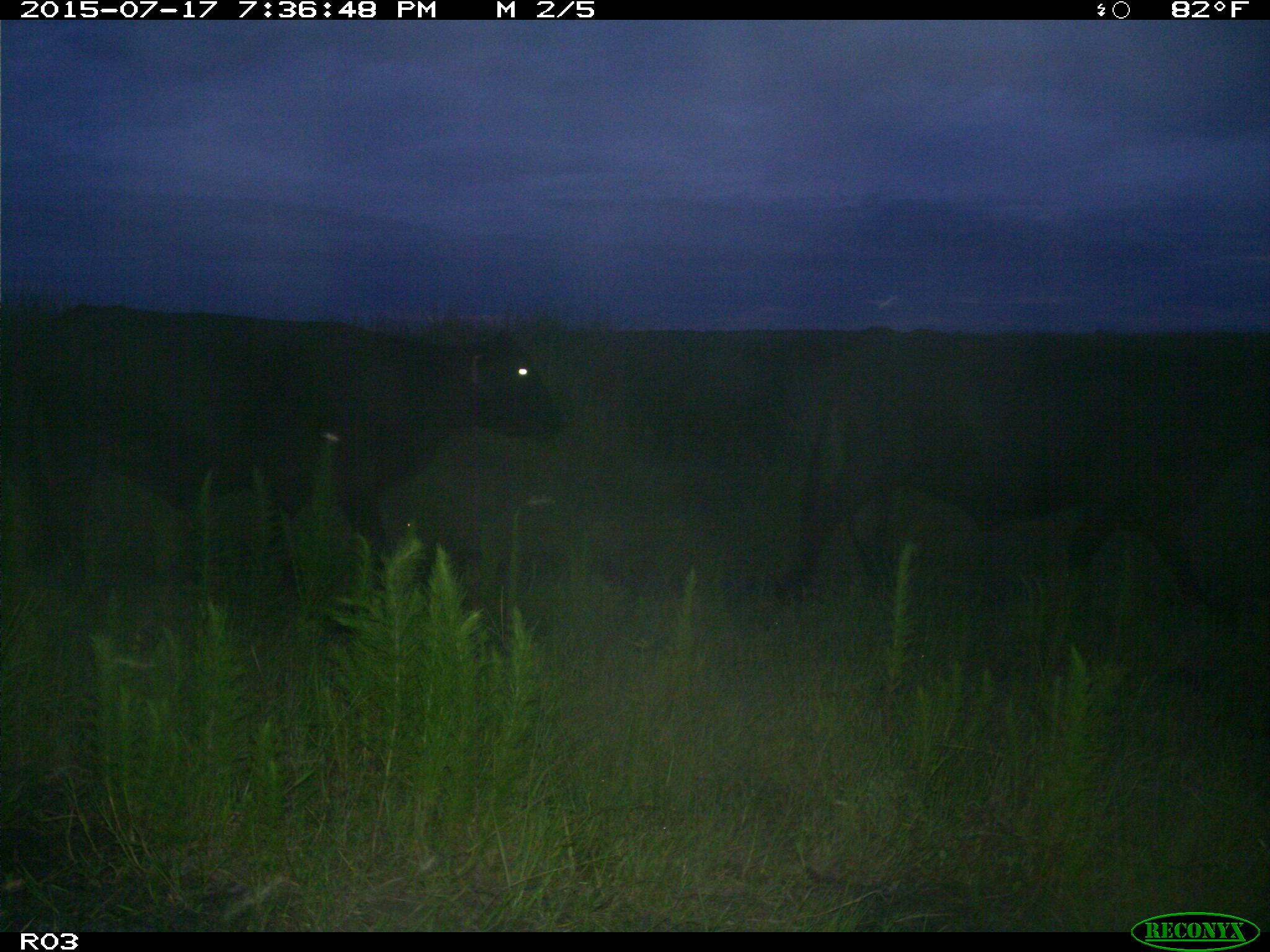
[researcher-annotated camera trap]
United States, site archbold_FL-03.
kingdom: Animalia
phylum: Chordata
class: Mammalia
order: Artiodactyla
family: Bovidae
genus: Bos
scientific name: Bos taurus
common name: domestic cow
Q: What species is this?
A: Bos taurus (domestic cow).